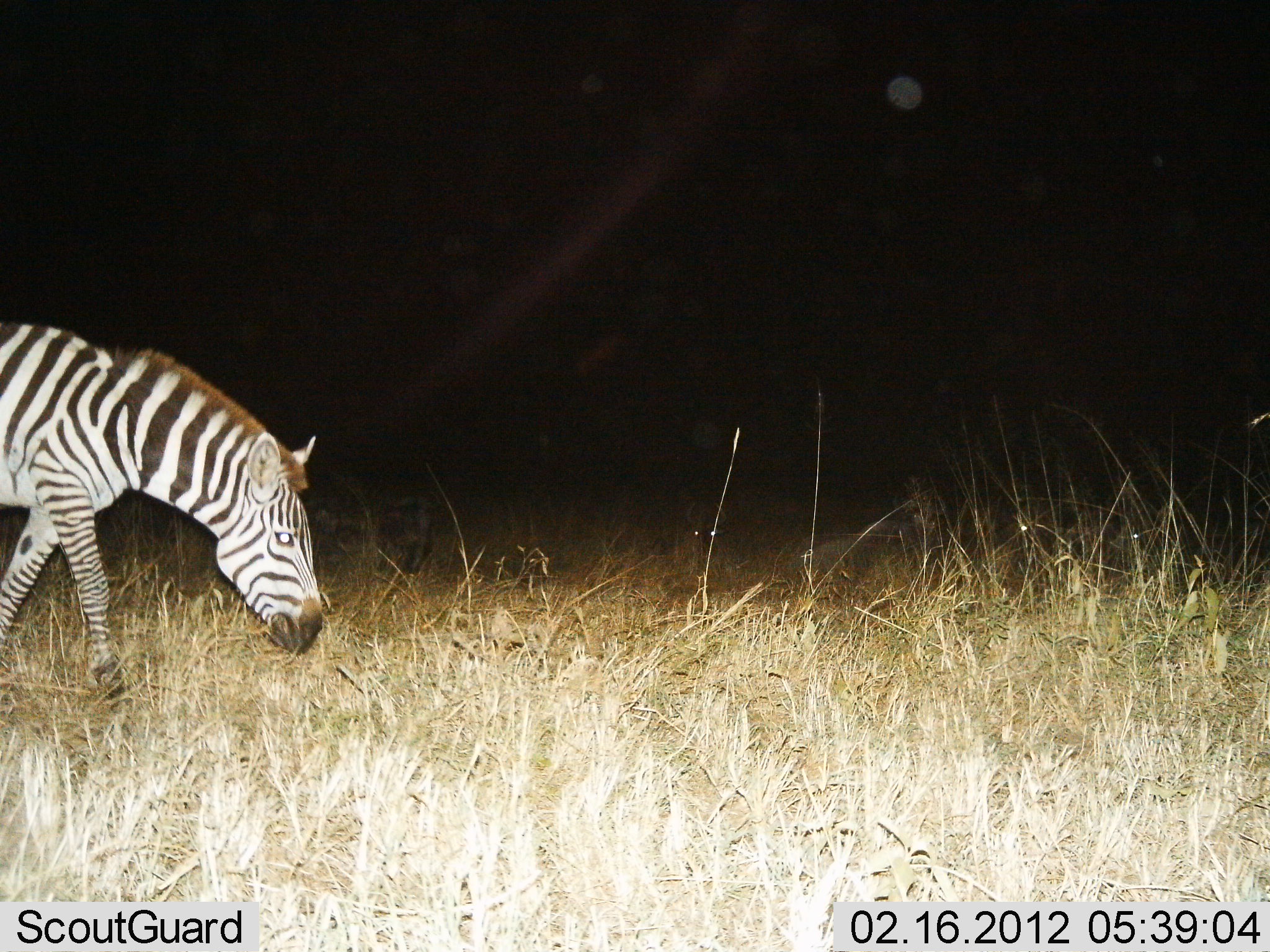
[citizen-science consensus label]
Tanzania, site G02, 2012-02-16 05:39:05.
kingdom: Animalia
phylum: Chordata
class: Mammalia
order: Perissodactyla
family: Equidae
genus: Equus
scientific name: Equus quagga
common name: plains zebra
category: zebra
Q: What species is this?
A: Zebra (plains zebra) (Equus quagga).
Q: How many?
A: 1.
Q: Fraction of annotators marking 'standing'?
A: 6%.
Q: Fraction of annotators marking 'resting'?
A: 6%.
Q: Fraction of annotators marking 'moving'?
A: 88%.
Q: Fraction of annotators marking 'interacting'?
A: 0%.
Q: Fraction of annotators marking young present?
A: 0%.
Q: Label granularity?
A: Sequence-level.